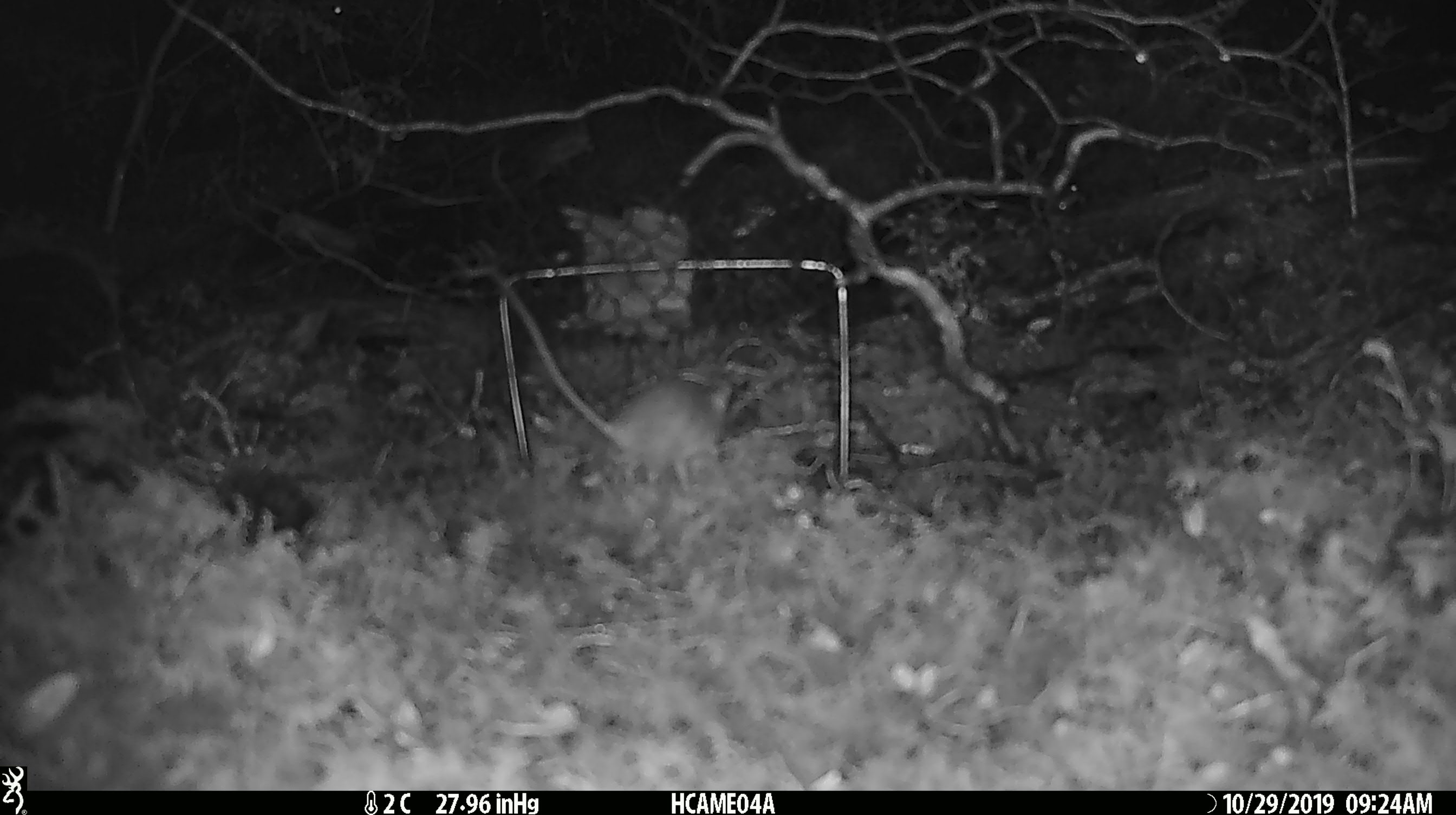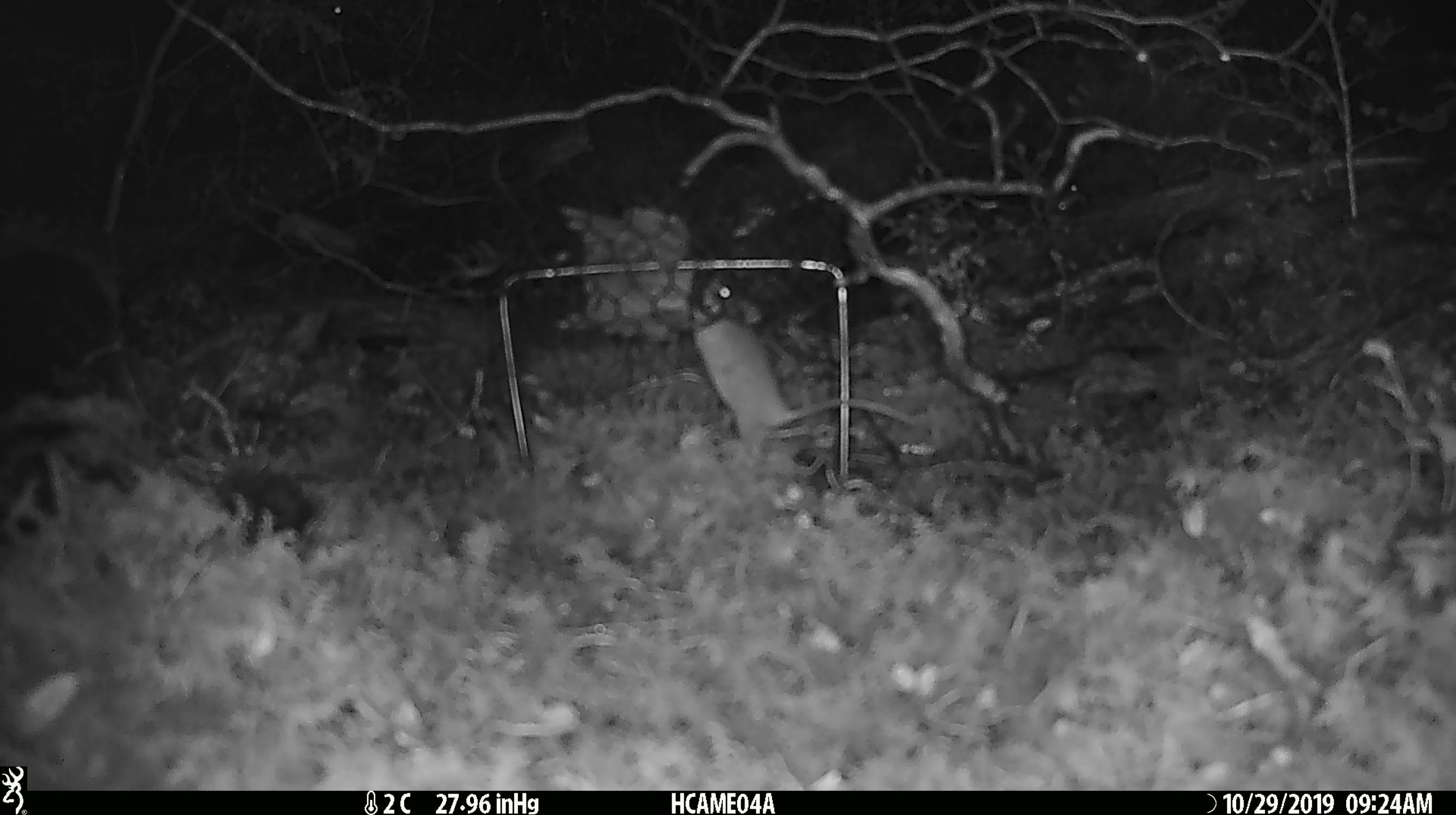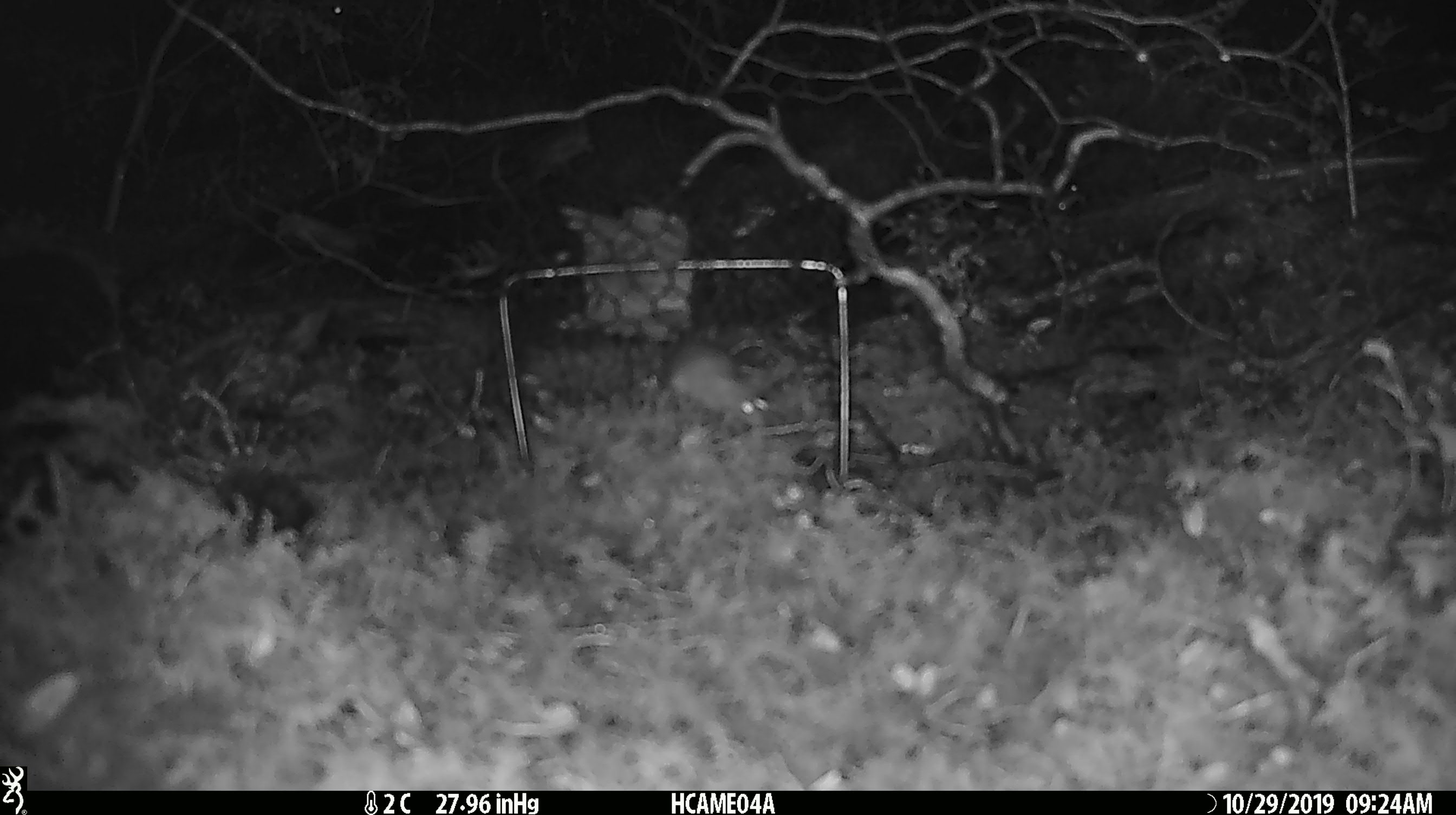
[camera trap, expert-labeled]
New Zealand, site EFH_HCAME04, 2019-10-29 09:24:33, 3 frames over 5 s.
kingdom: Animalia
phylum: Chordata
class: Mammalia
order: Rodentia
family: Muridae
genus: Mus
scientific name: Mus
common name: mouse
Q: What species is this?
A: Mouse (Mus).